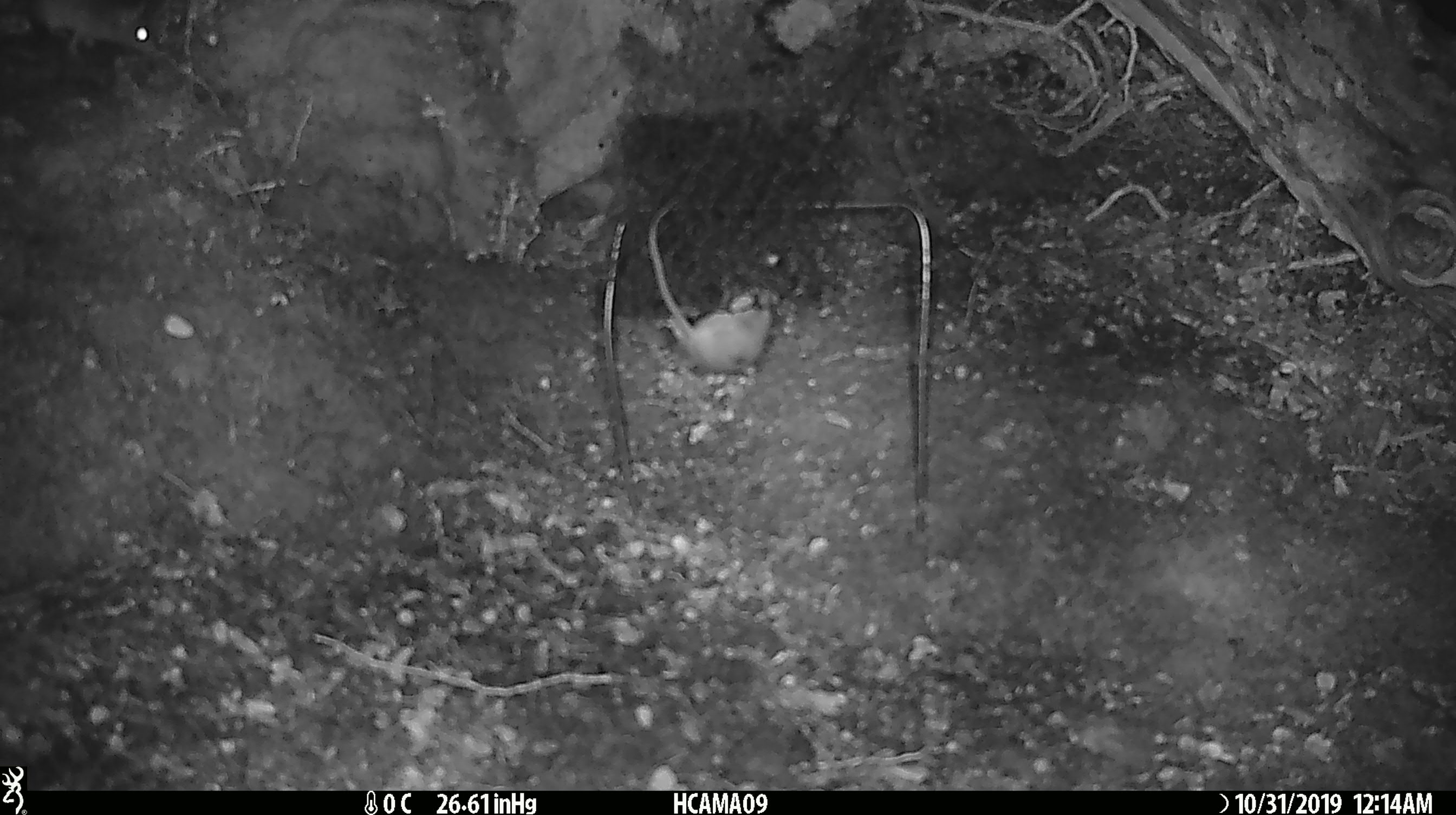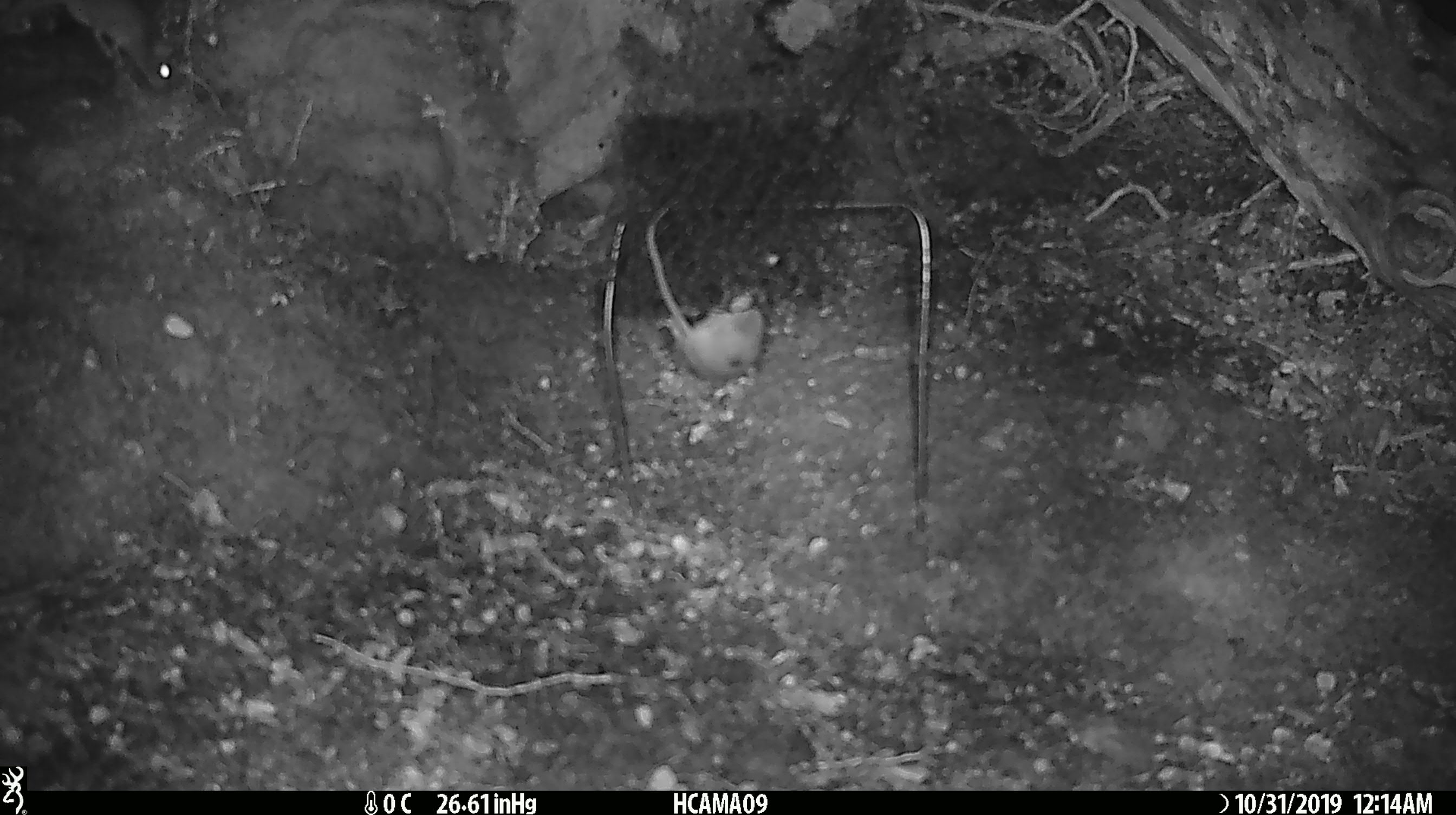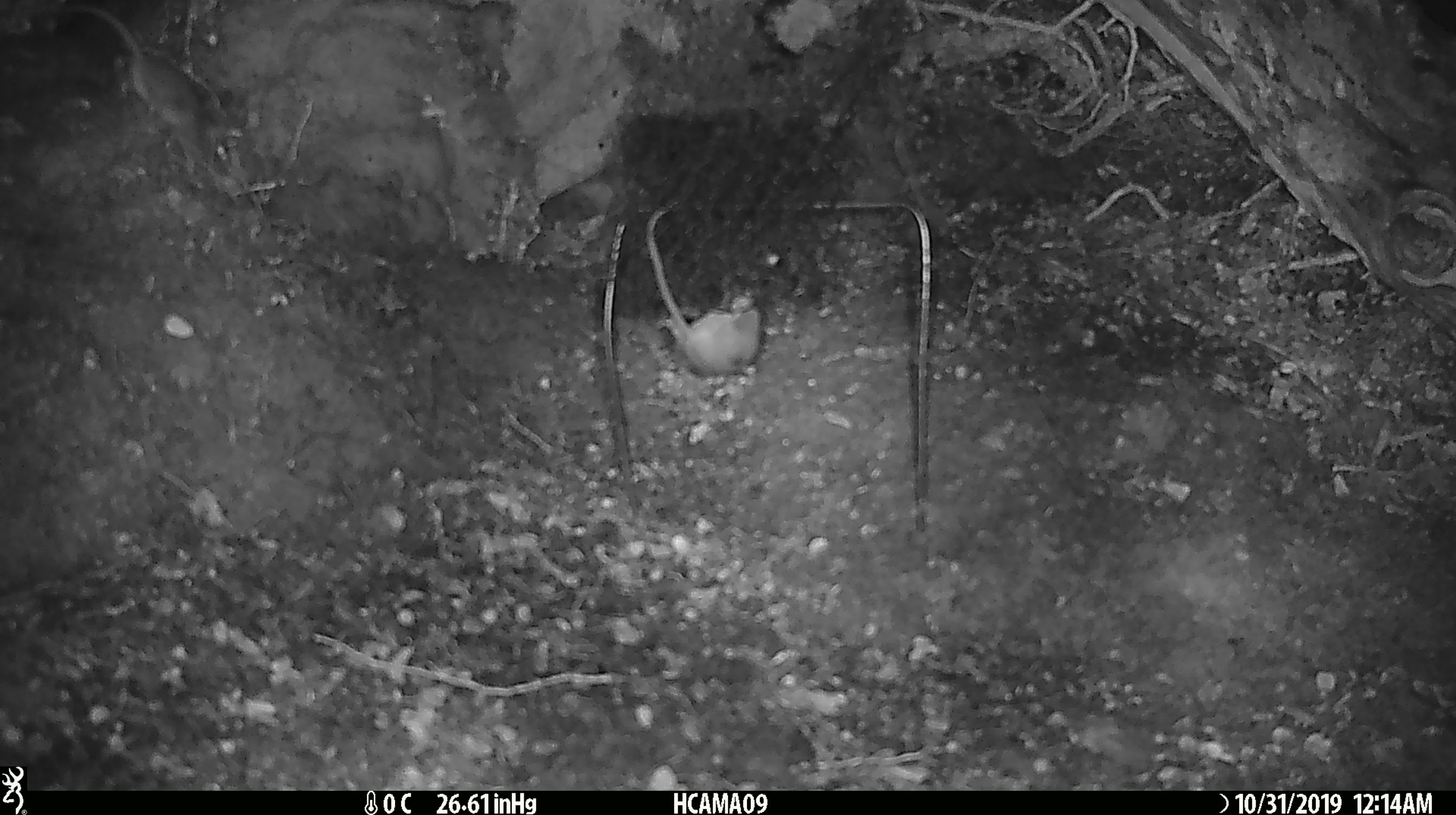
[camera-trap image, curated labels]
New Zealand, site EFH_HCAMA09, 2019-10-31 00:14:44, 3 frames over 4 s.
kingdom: Animalia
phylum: Chordata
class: Mammalia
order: Rodentia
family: Muridae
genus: Mus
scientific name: Mus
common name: mouse